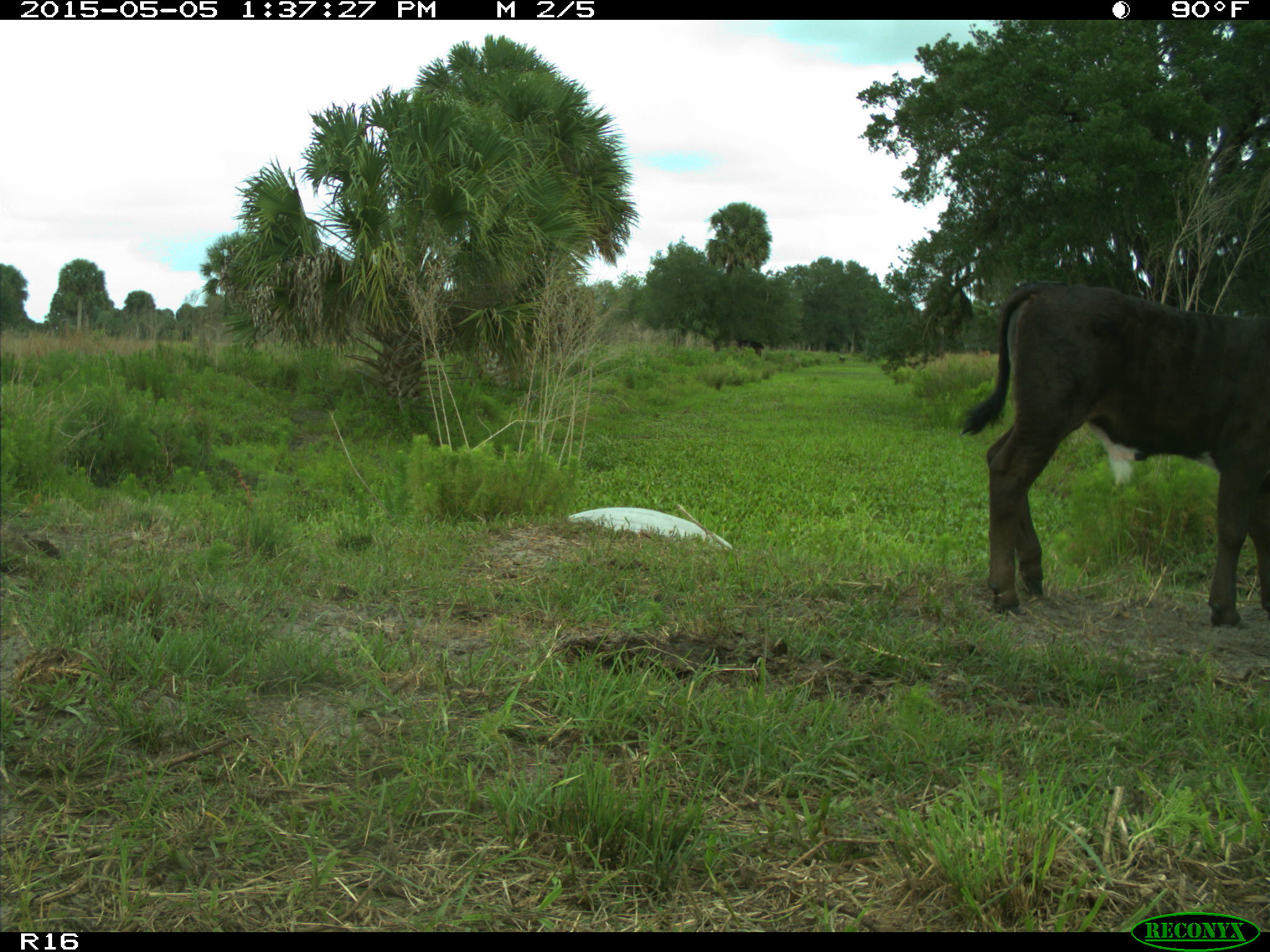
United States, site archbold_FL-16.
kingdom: Animalia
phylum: Chordata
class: Mammalia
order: Artiodactyla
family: Bovidae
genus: Bos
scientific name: Bos taurus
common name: domestic cow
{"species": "Bos taurus (domestic cow)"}